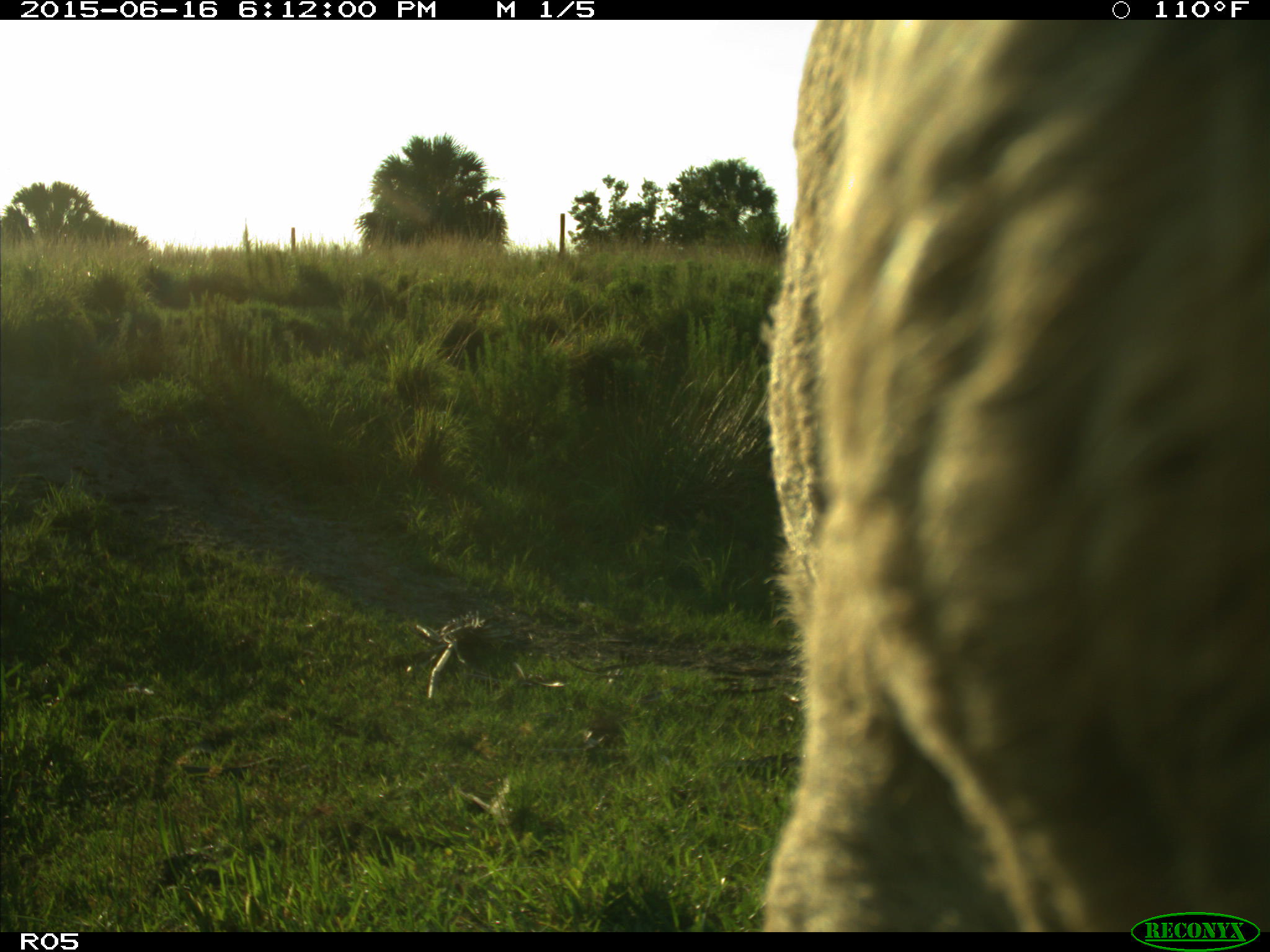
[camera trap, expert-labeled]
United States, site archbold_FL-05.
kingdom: Animalia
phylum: Chordata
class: Mammalia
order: Artiodactyla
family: Bovidae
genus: Bos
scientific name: Bos taurus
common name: domestic cow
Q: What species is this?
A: Bos taurus (domestic cow).